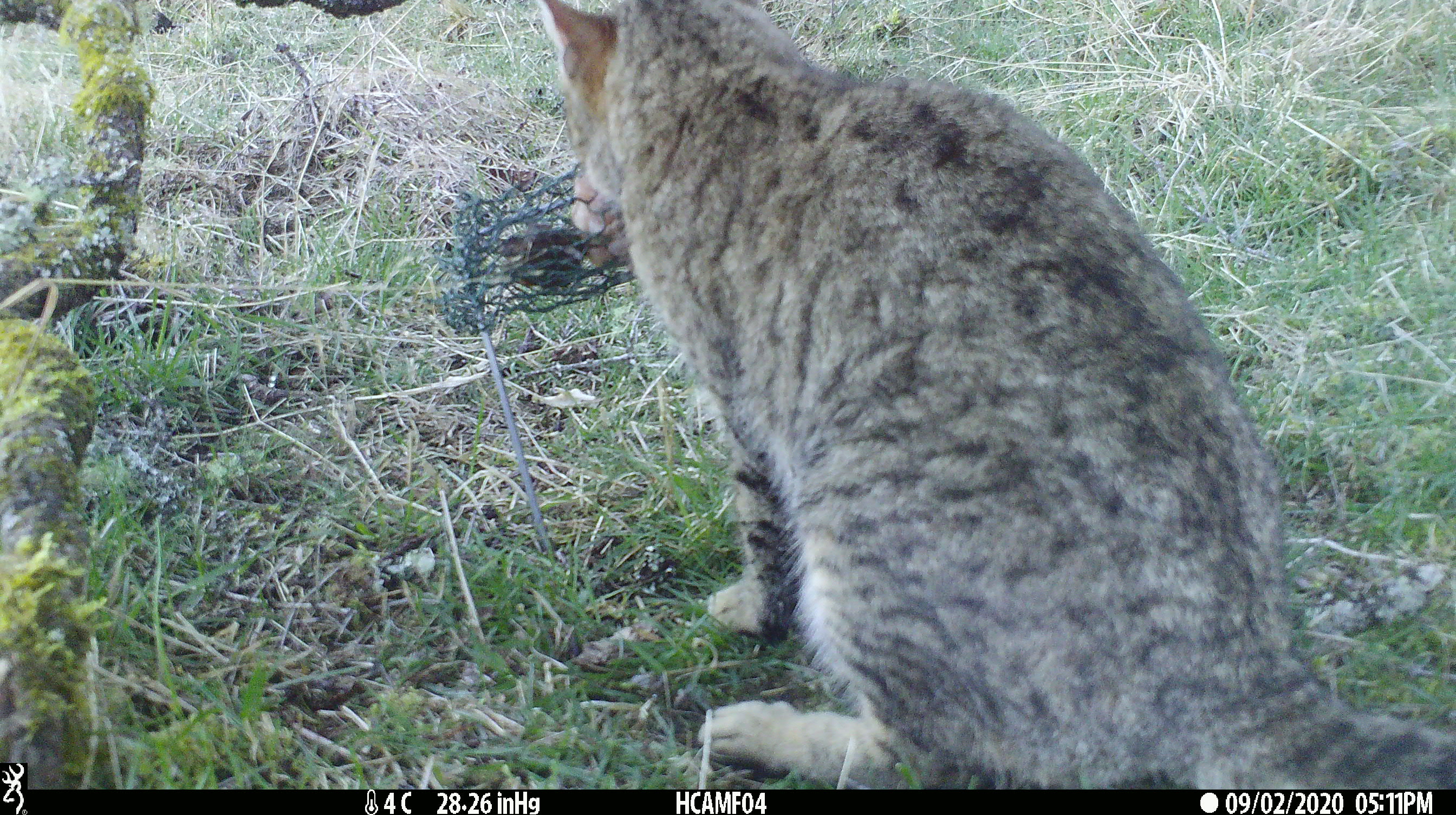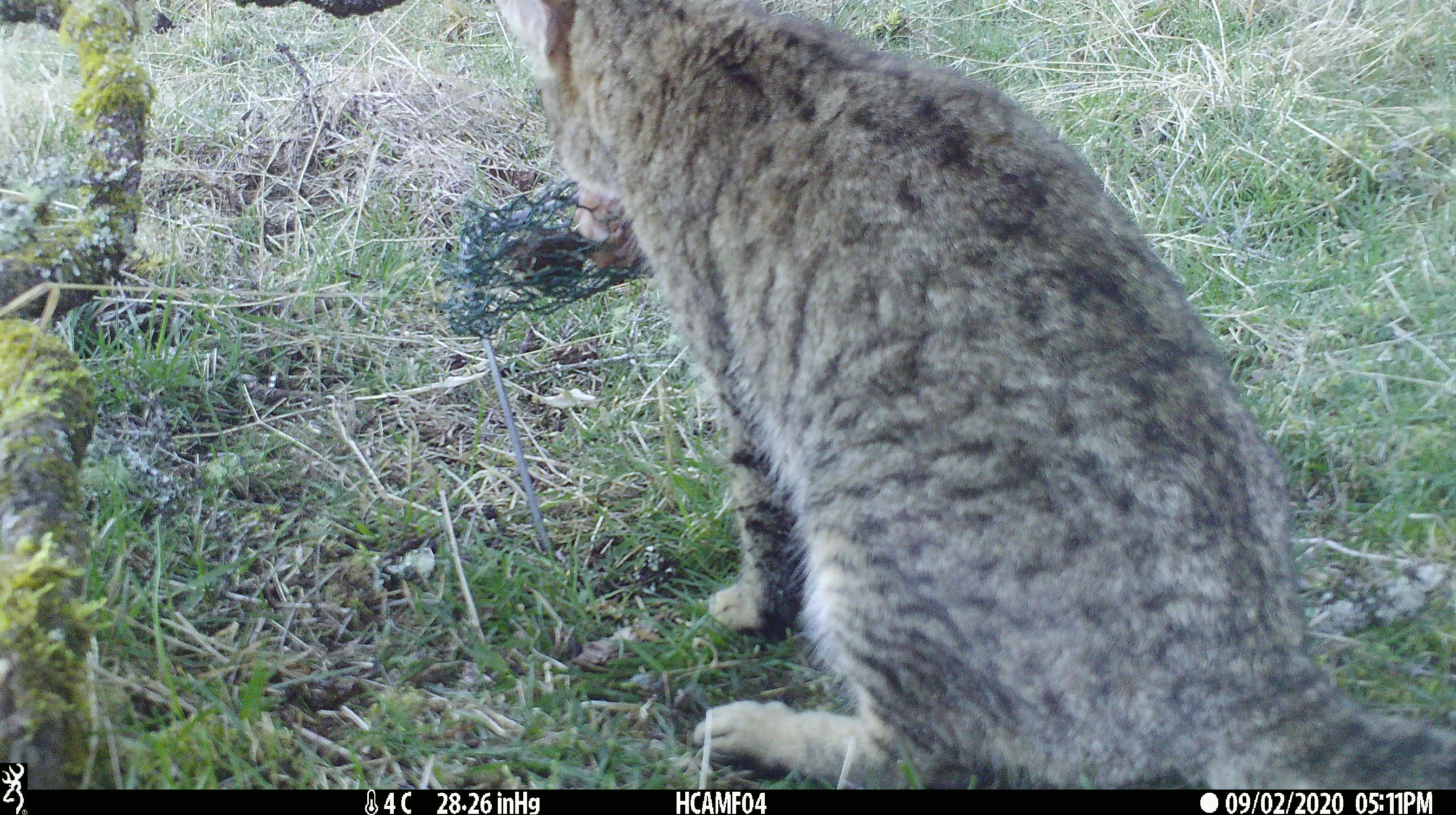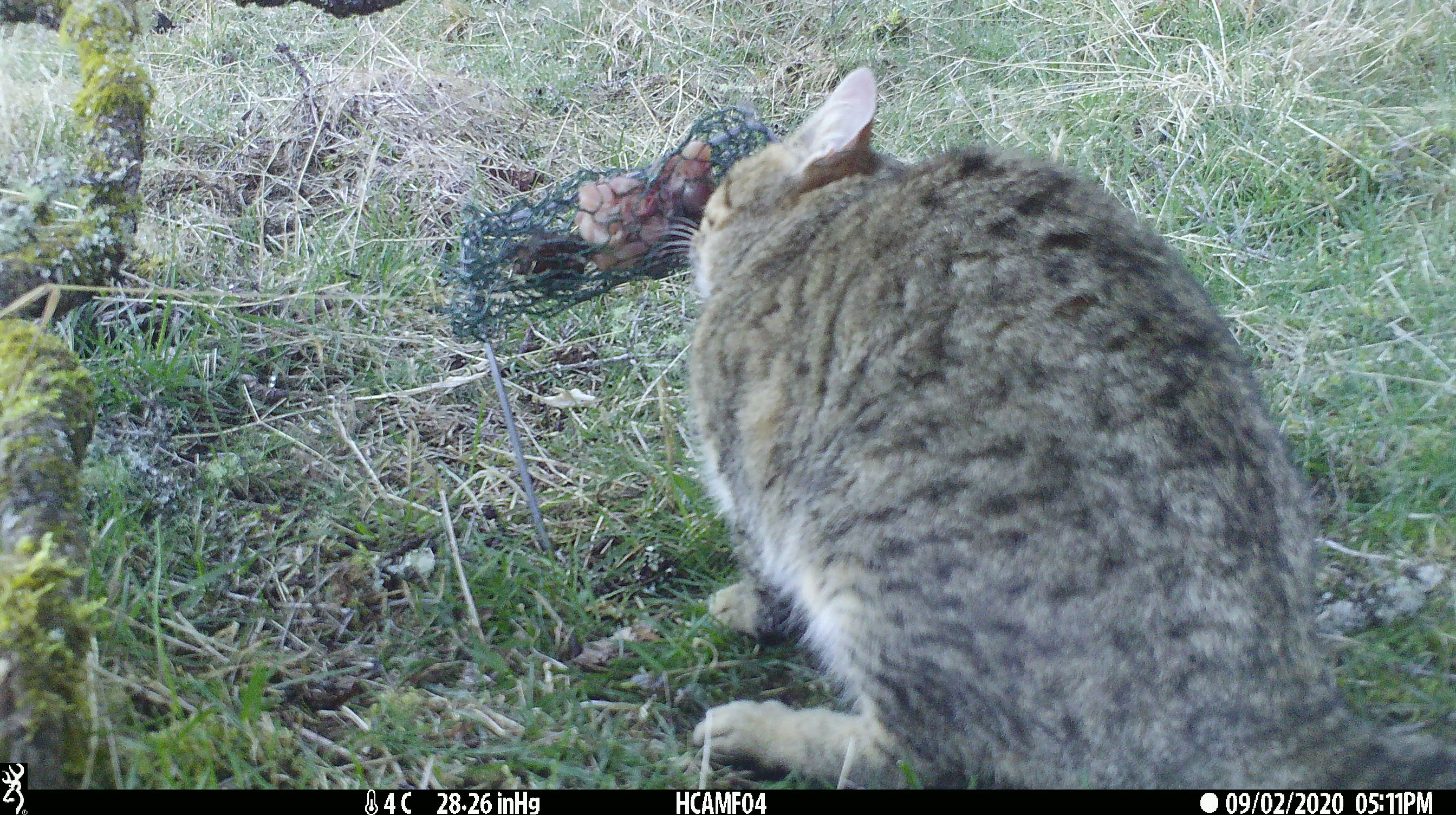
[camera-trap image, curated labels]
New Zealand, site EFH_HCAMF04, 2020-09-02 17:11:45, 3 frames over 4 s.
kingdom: Animalia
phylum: Chordata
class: Mammalia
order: Carnivora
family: Felidae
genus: Felis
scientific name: Felis catus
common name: domestic cat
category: cat